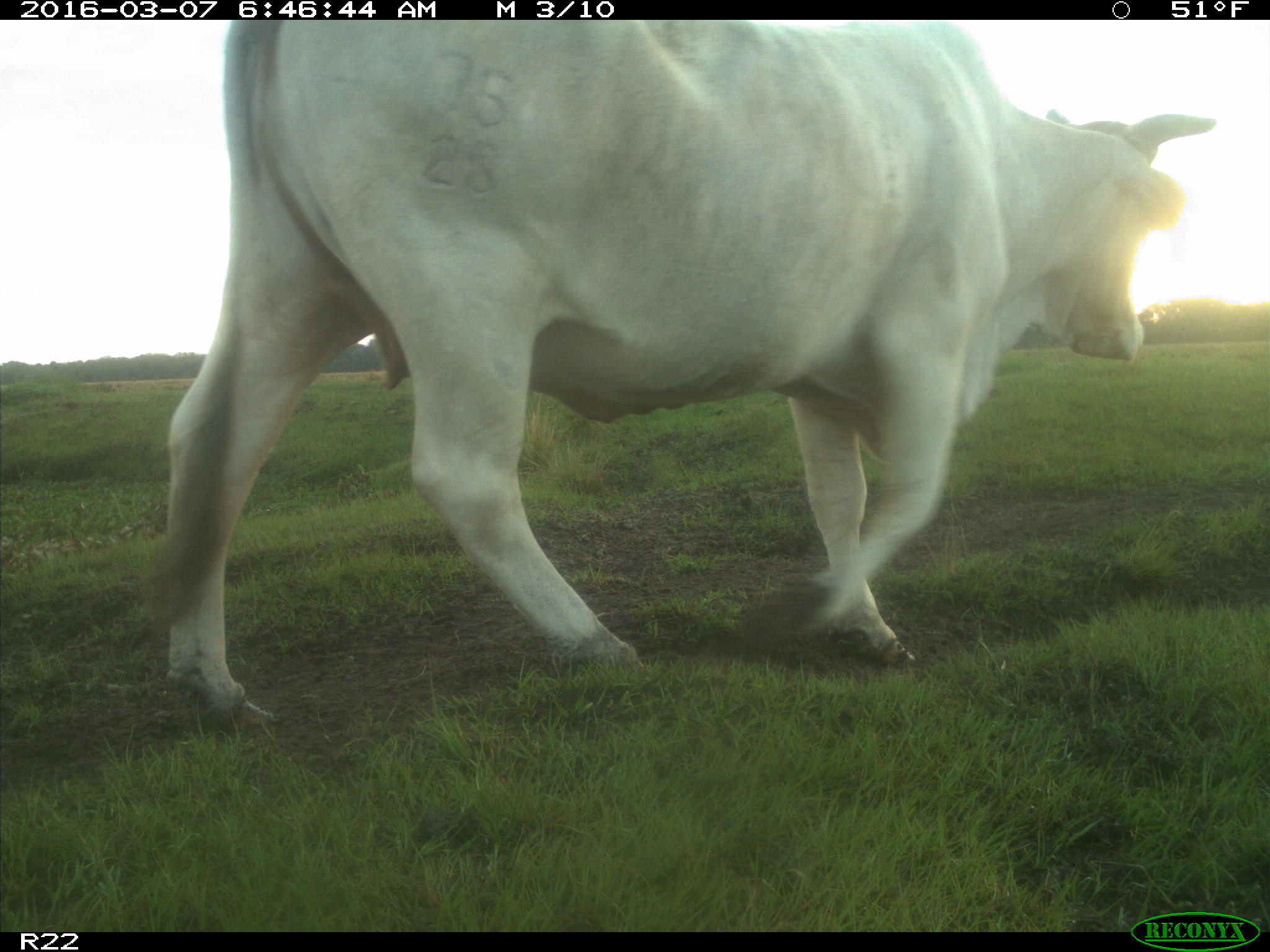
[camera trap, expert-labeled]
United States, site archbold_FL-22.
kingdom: Animalia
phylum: Chordata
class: Mammalia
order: Artiodactyla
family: Bovidae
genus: Bos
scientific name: Bos taurus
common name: domestic cow